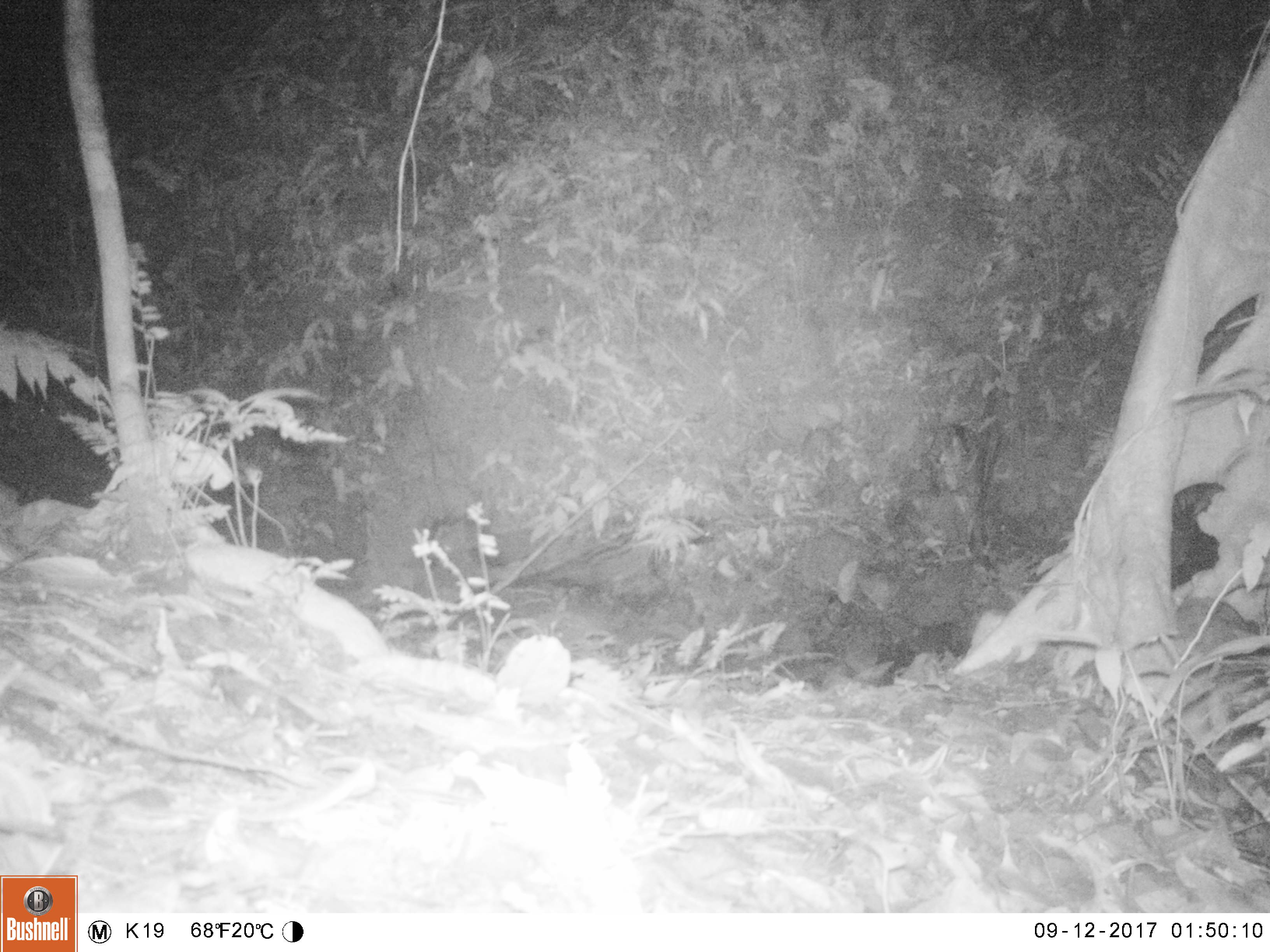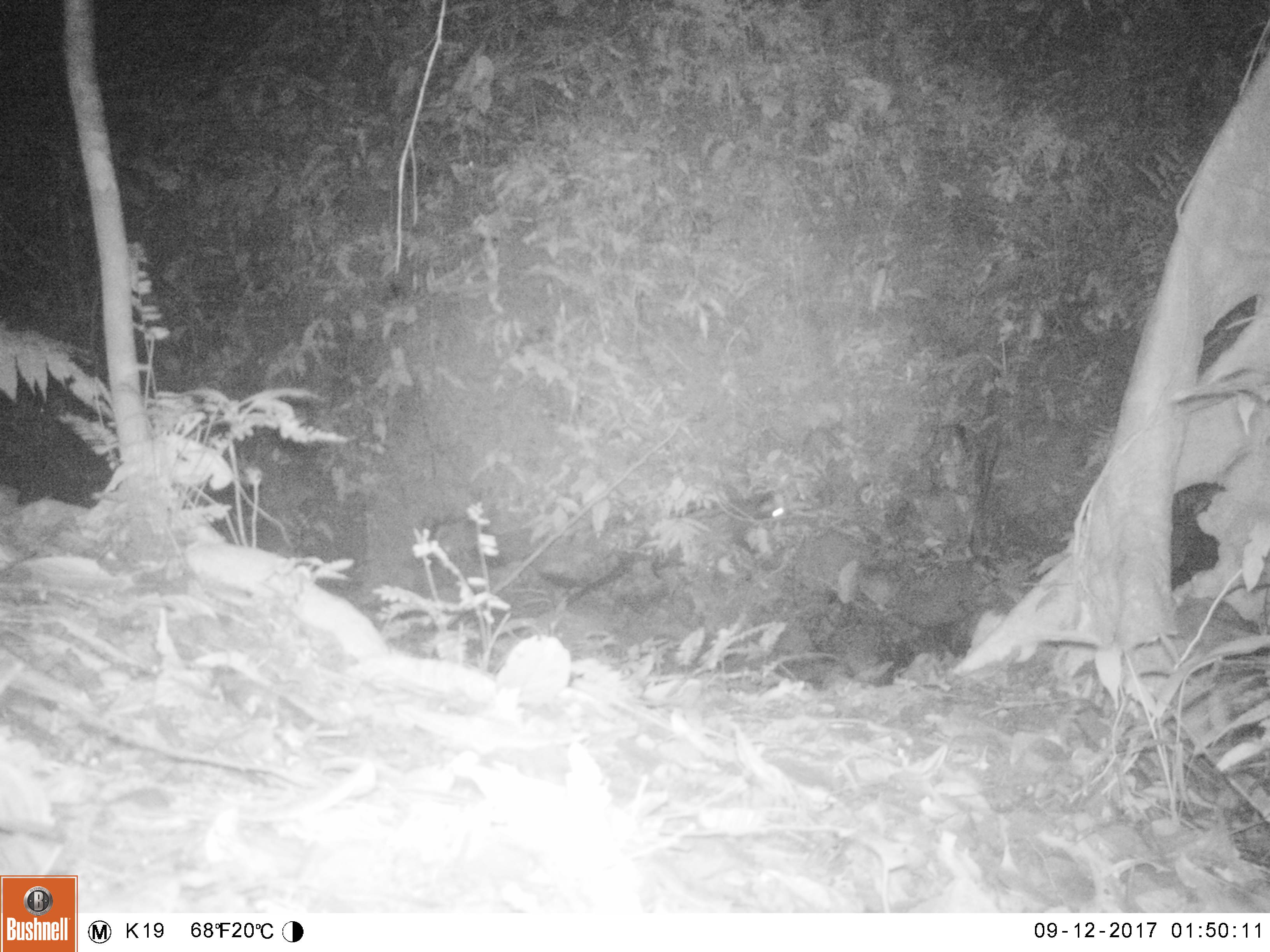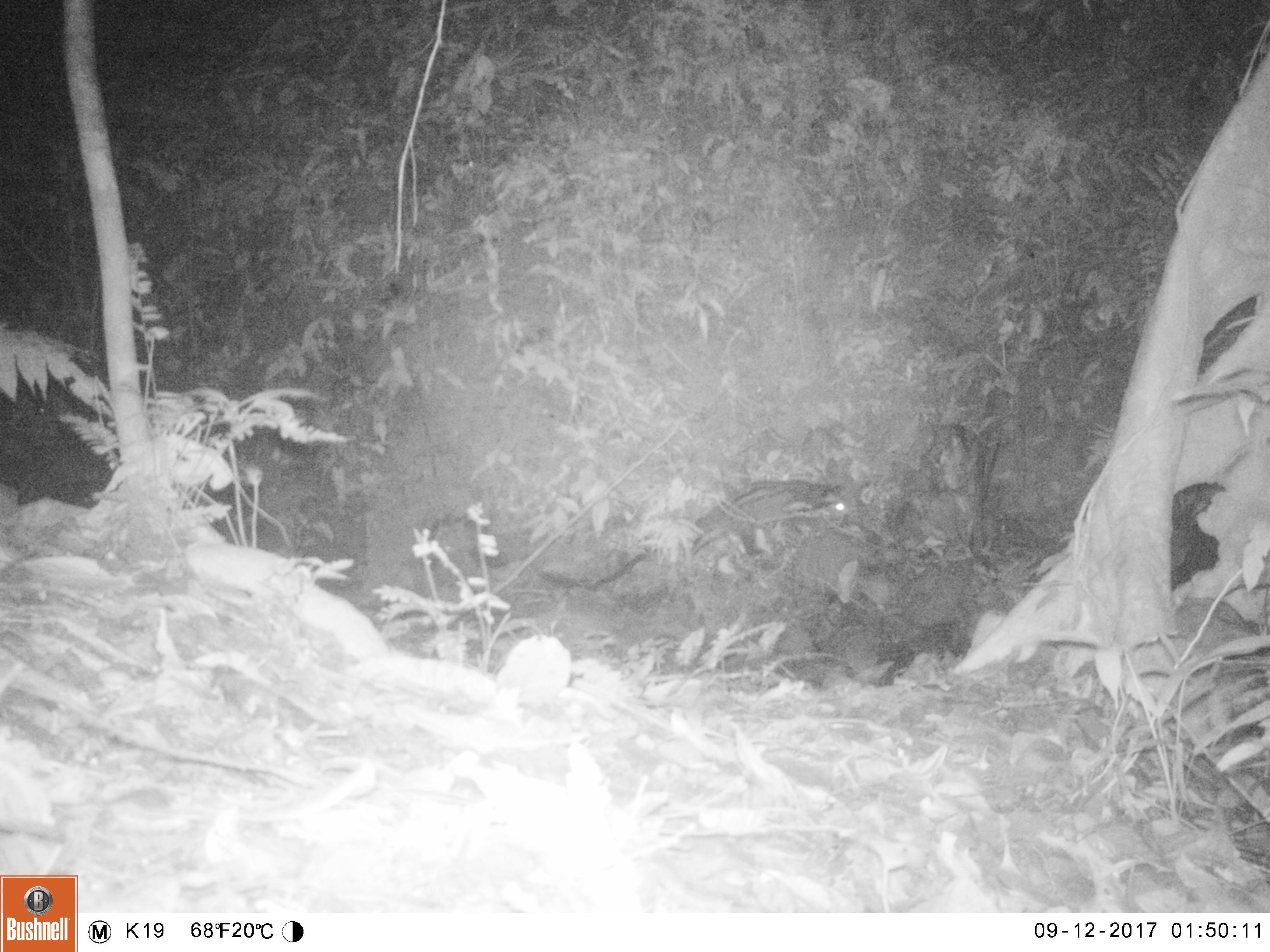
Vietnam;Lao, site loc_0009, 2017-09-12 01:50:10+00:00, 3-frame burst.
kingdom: Animalia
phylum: Chordata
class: Mammalia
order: Carnivora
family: Viverridae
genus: Paradoxurus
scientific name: Paradoxurus hermaphroditus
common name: common palm civet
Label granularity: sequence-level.